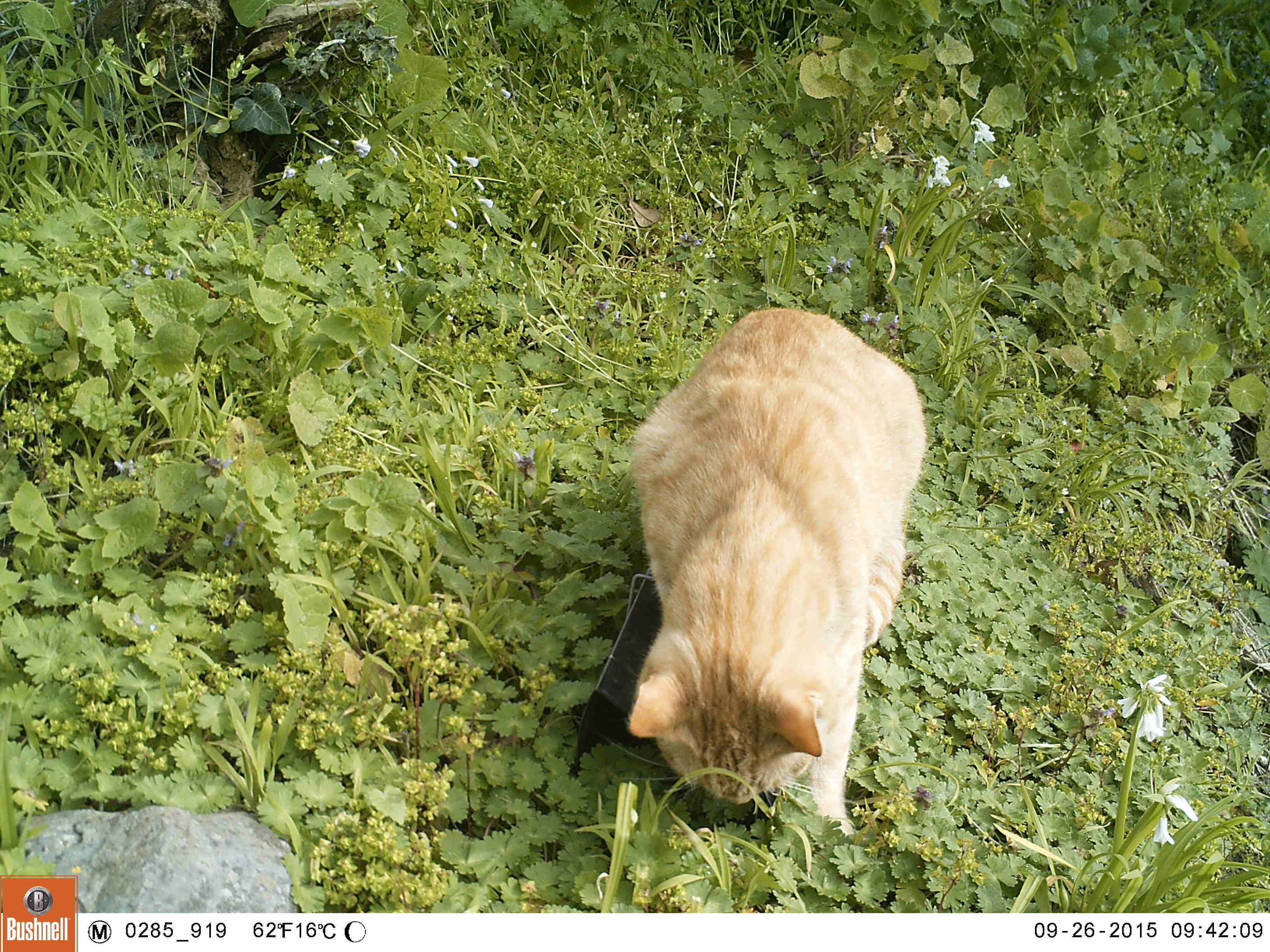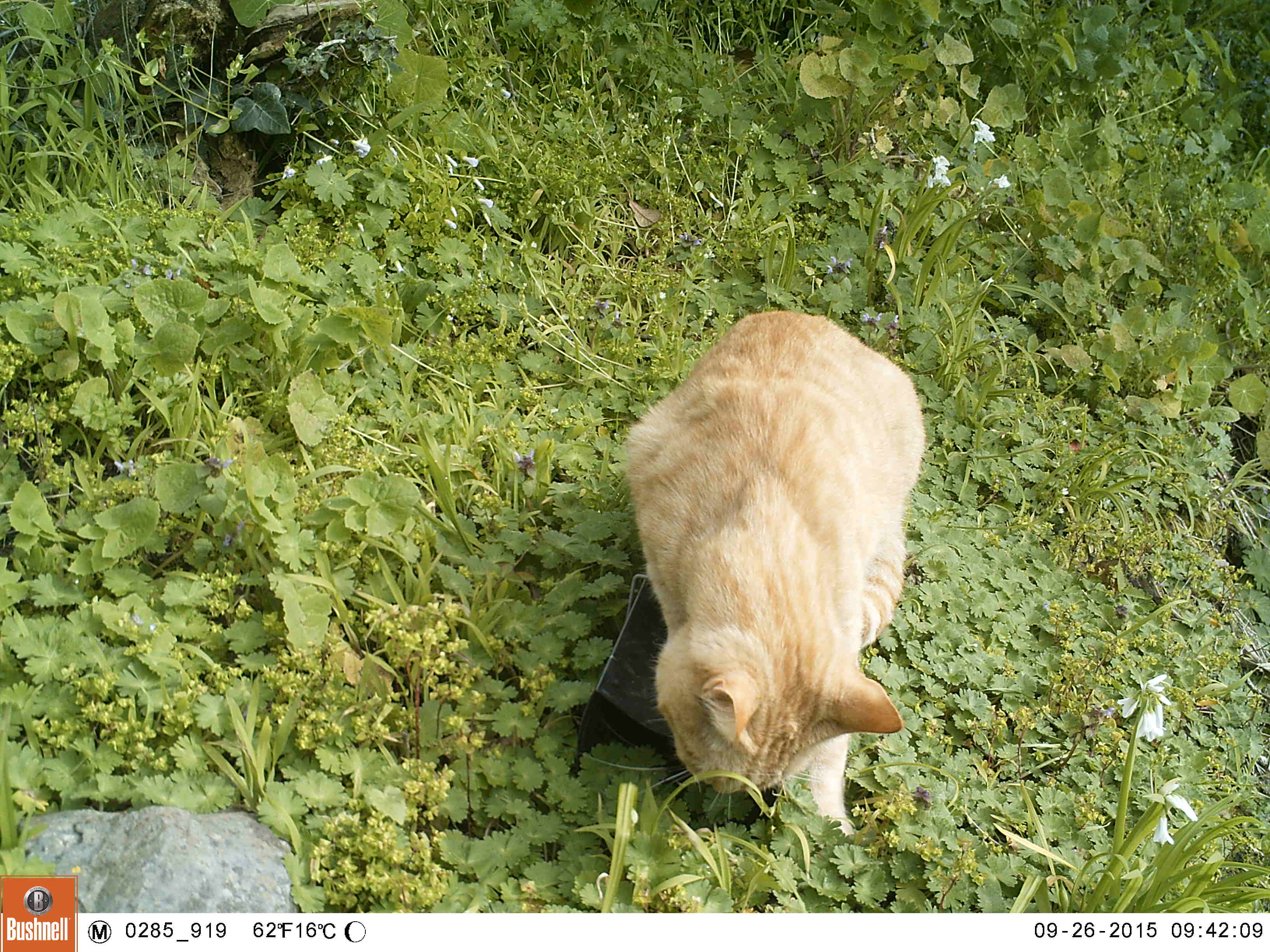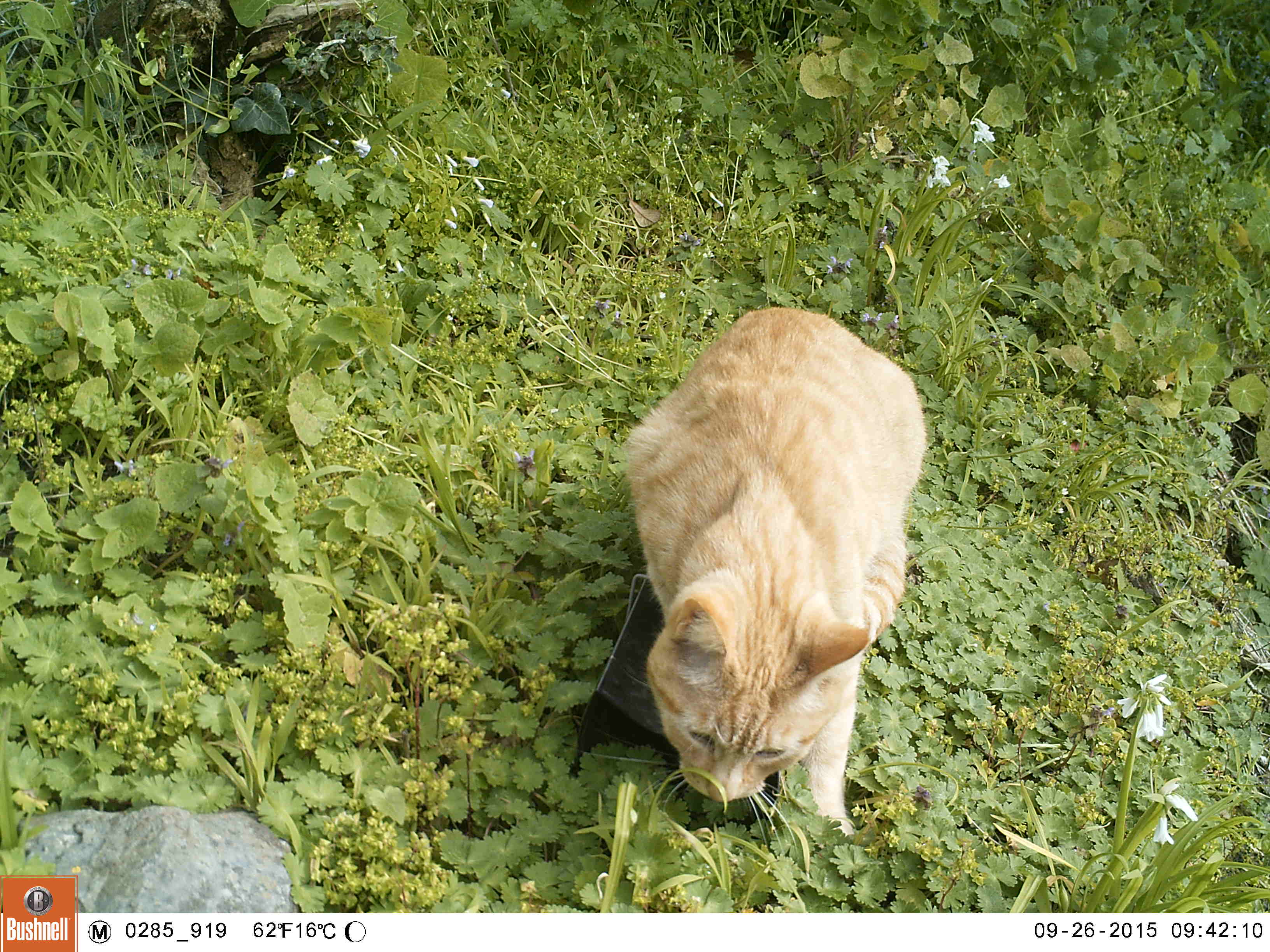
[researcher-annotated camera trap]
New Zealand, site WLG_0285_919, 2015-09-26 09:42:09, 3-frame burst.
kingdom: Animalia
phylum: Chordata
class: Mammalia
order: Carnivora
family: Felidae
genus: Felis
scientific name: Felis catus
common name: domestic cat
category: cat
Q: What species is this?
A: Cat (domestic cat) (Felis catus).